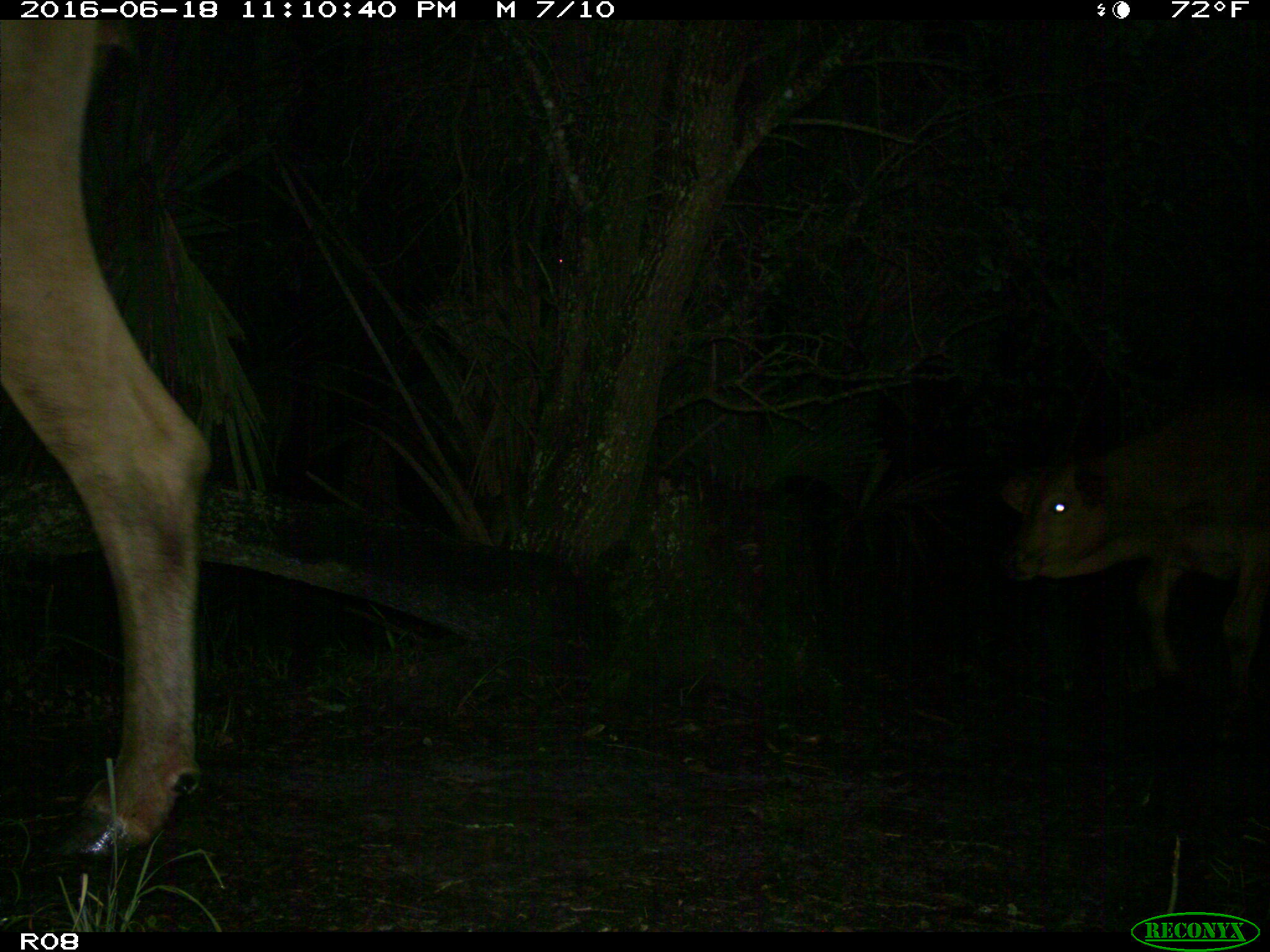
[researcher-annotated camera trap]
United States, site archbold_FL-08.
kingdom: Animalia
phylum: Chordata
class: Mammalia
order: Artiodactyla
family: Bovidae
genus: Bos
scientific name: Bos taurus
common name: domestic cow